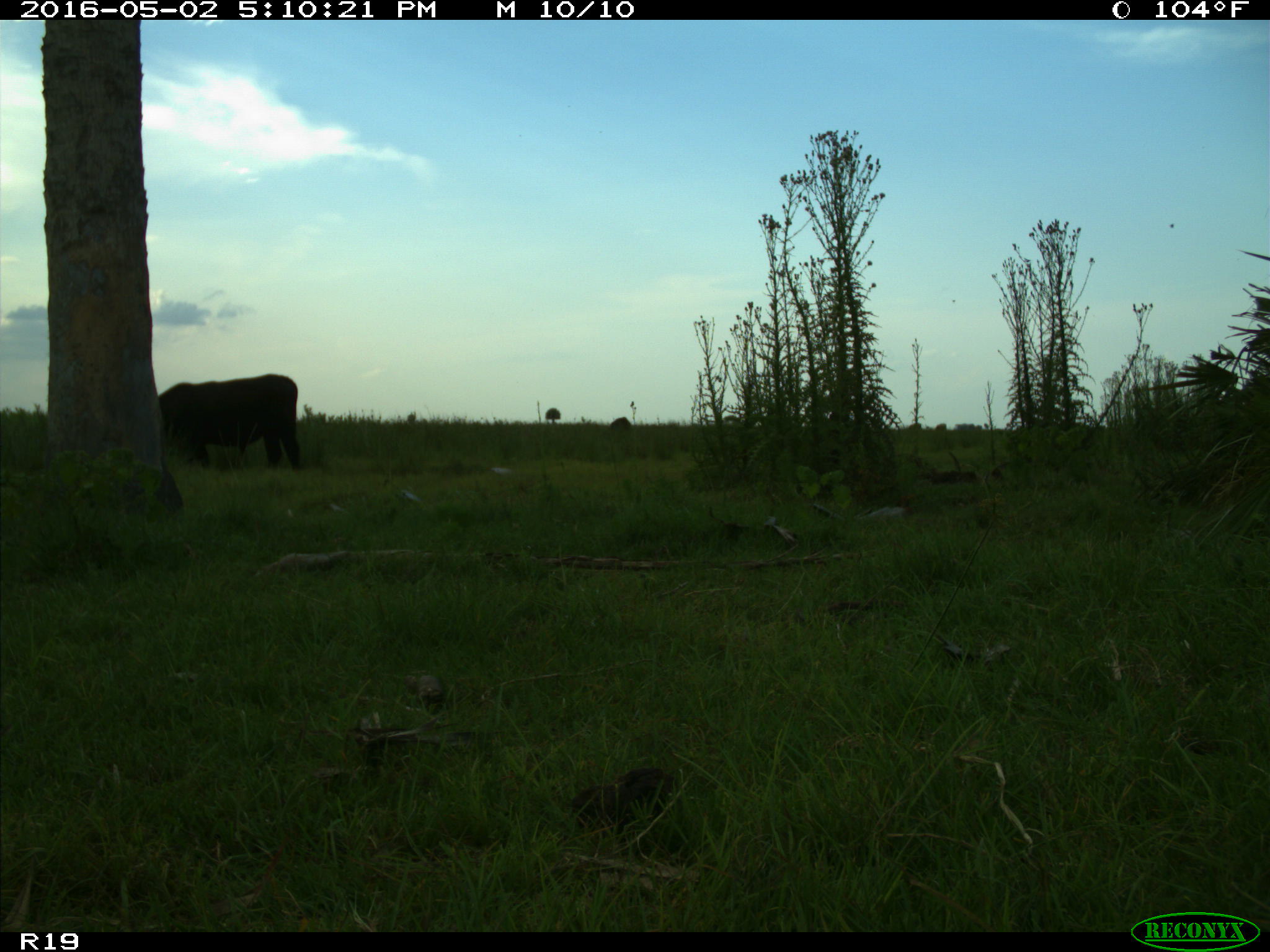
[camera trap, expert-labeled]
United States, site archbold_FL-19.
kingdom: Animalia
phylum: Chordata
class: Mammalia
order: Artiodactyla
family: Bovidae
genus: Bos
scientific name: Bos taurus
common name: domestic cow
Bos taurus (domestic cow).